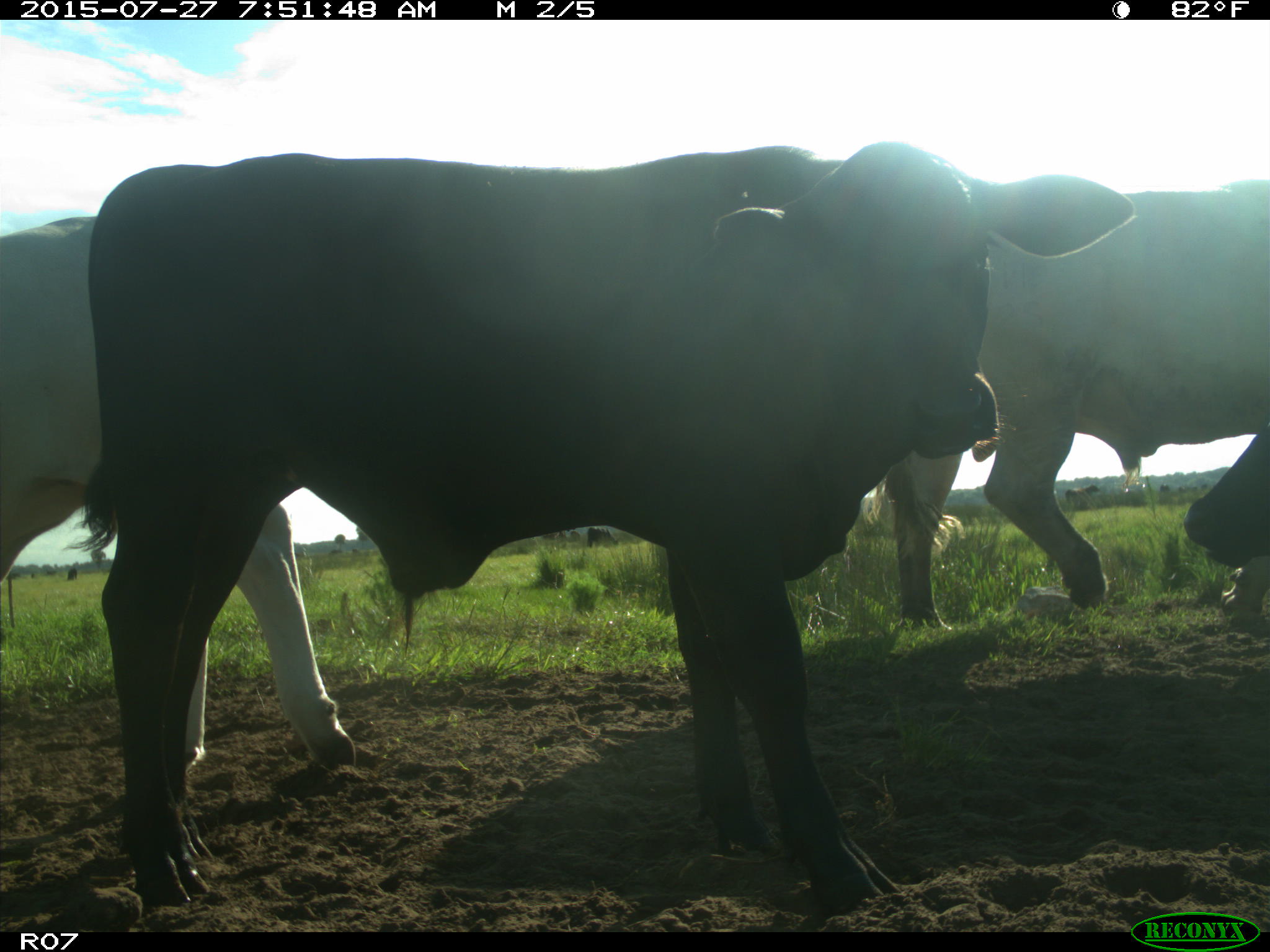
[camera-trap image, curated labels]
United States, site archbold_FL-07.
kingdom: Animalia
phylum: Chordata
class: Mammalia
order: Artiodactyla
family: Bovidae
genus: Bos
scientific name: Bos taurus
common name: domestic cow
Bos taurus (domestic cow).